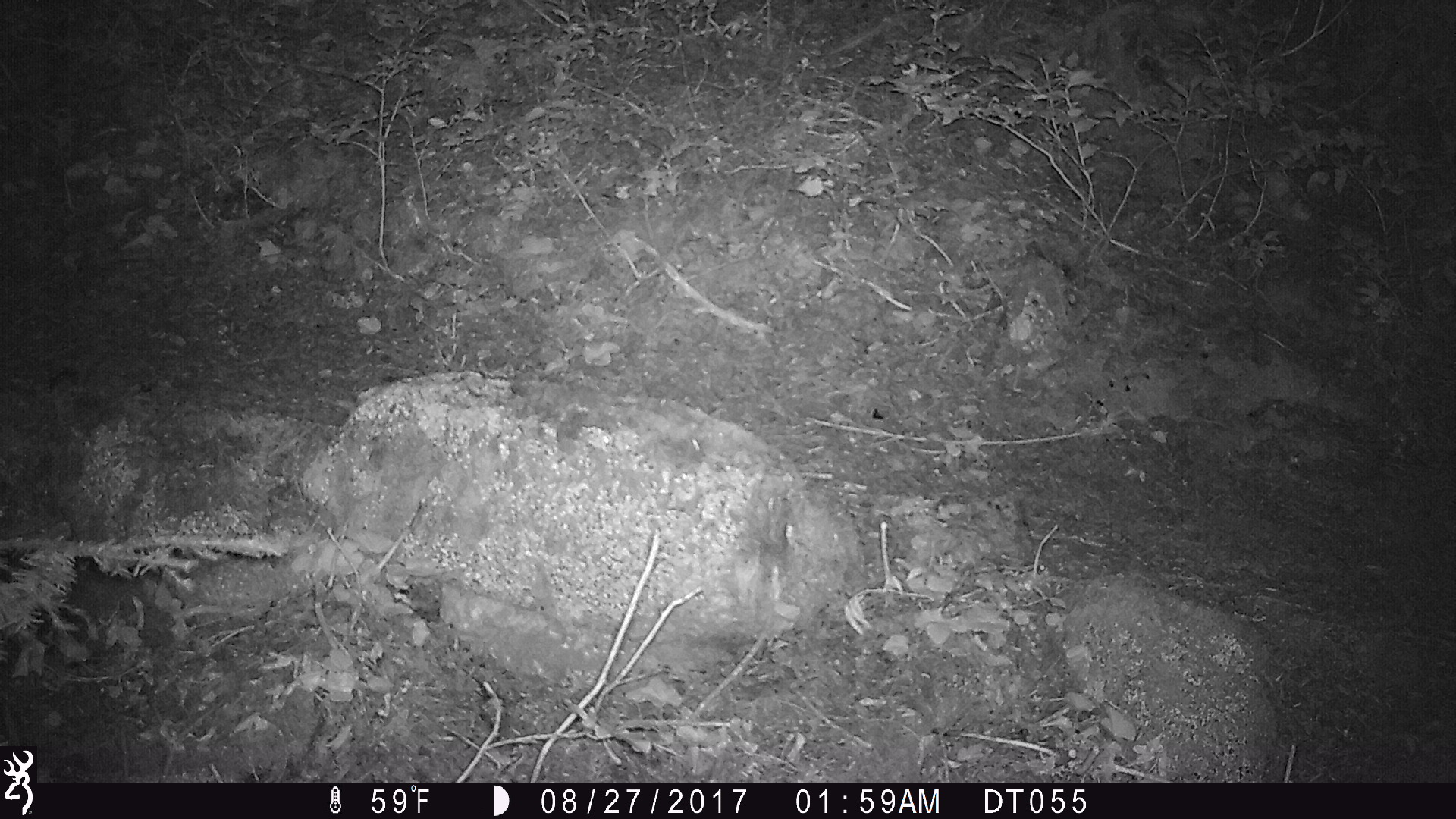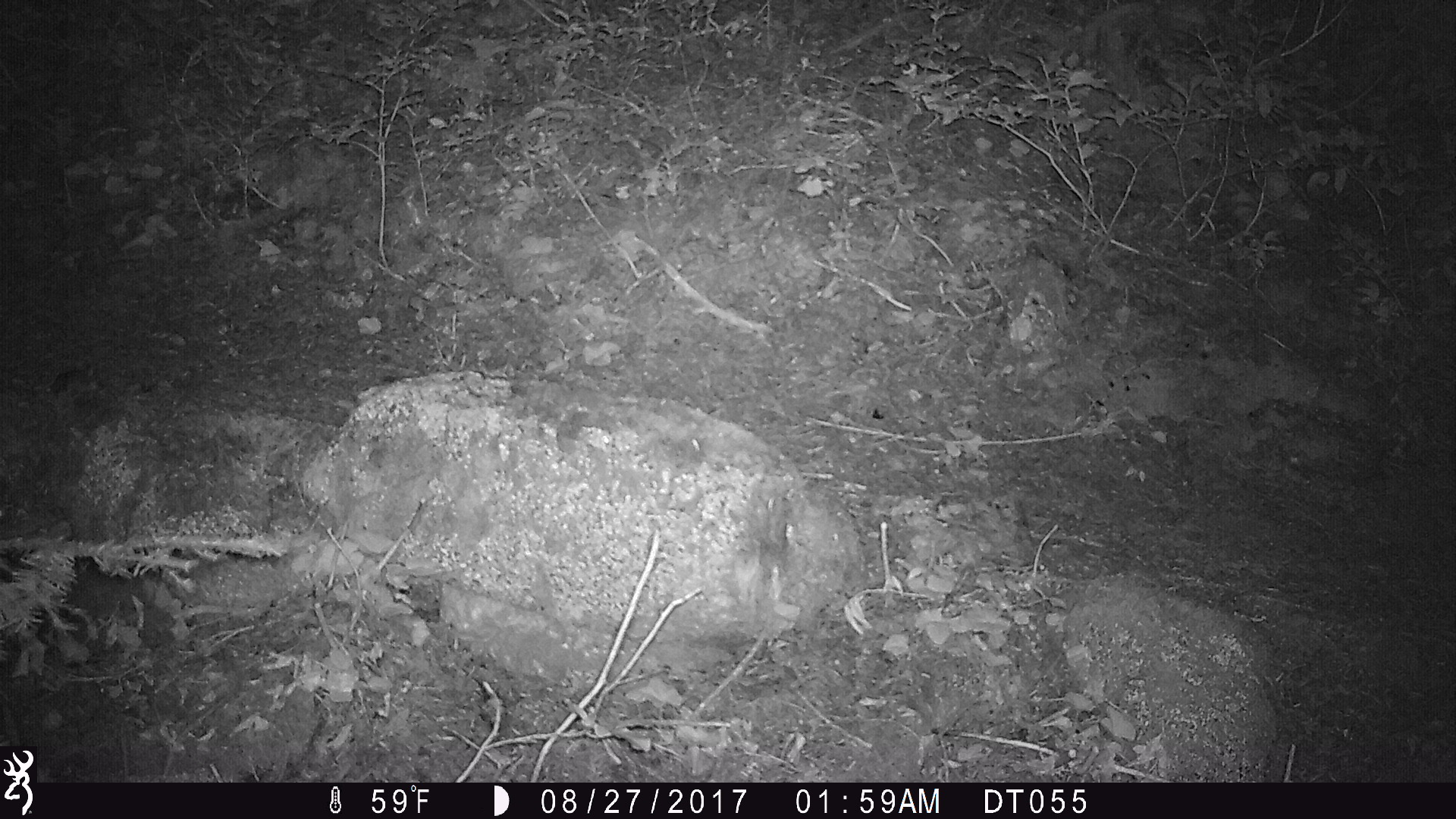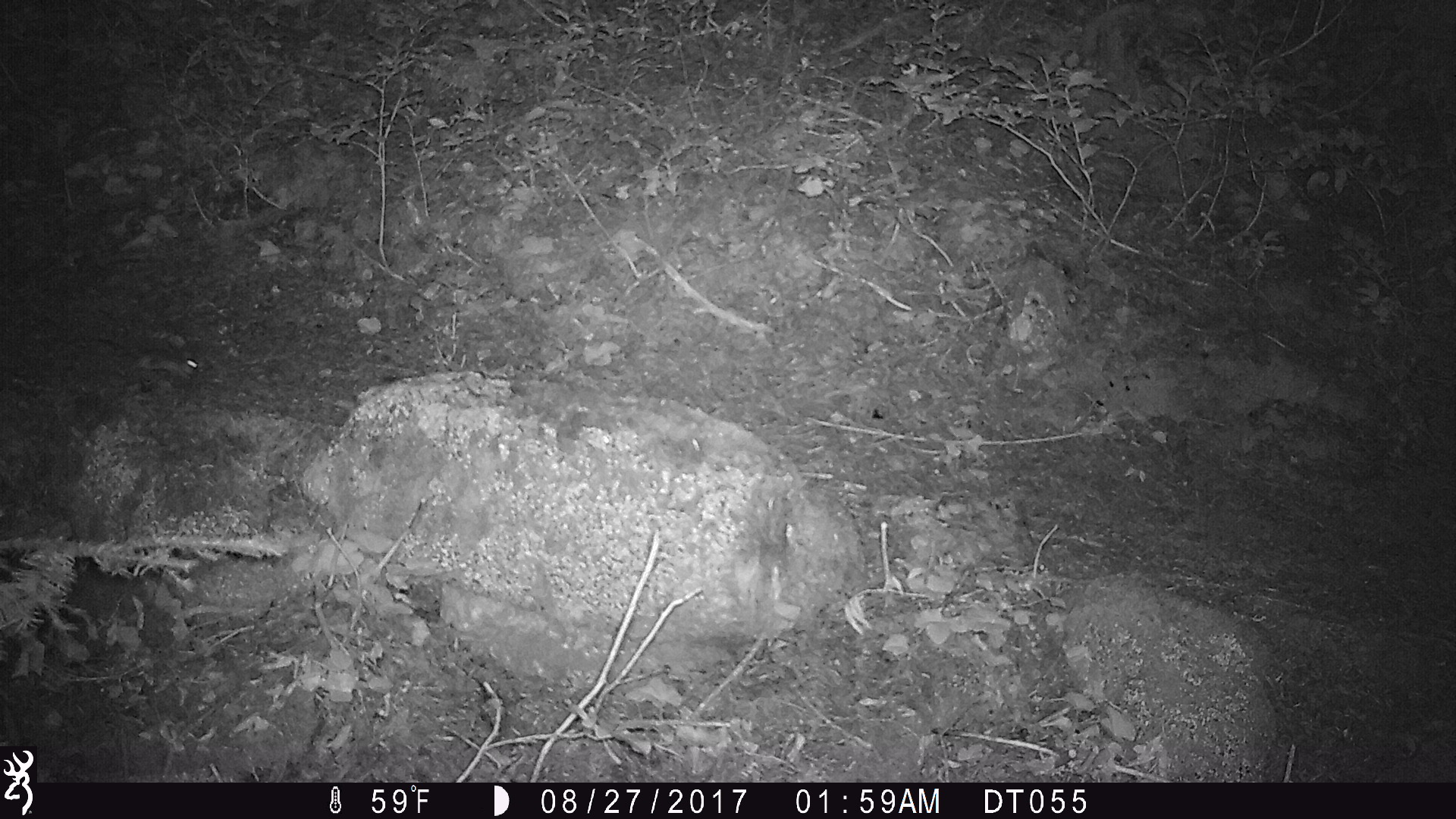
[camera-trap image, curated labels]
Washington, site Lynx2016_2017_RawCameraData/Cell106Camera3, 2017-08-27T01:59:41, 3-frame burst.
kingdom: Animalia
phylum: Chordata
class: Mammalia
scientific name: Mammalia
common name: small mammal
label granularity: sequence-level